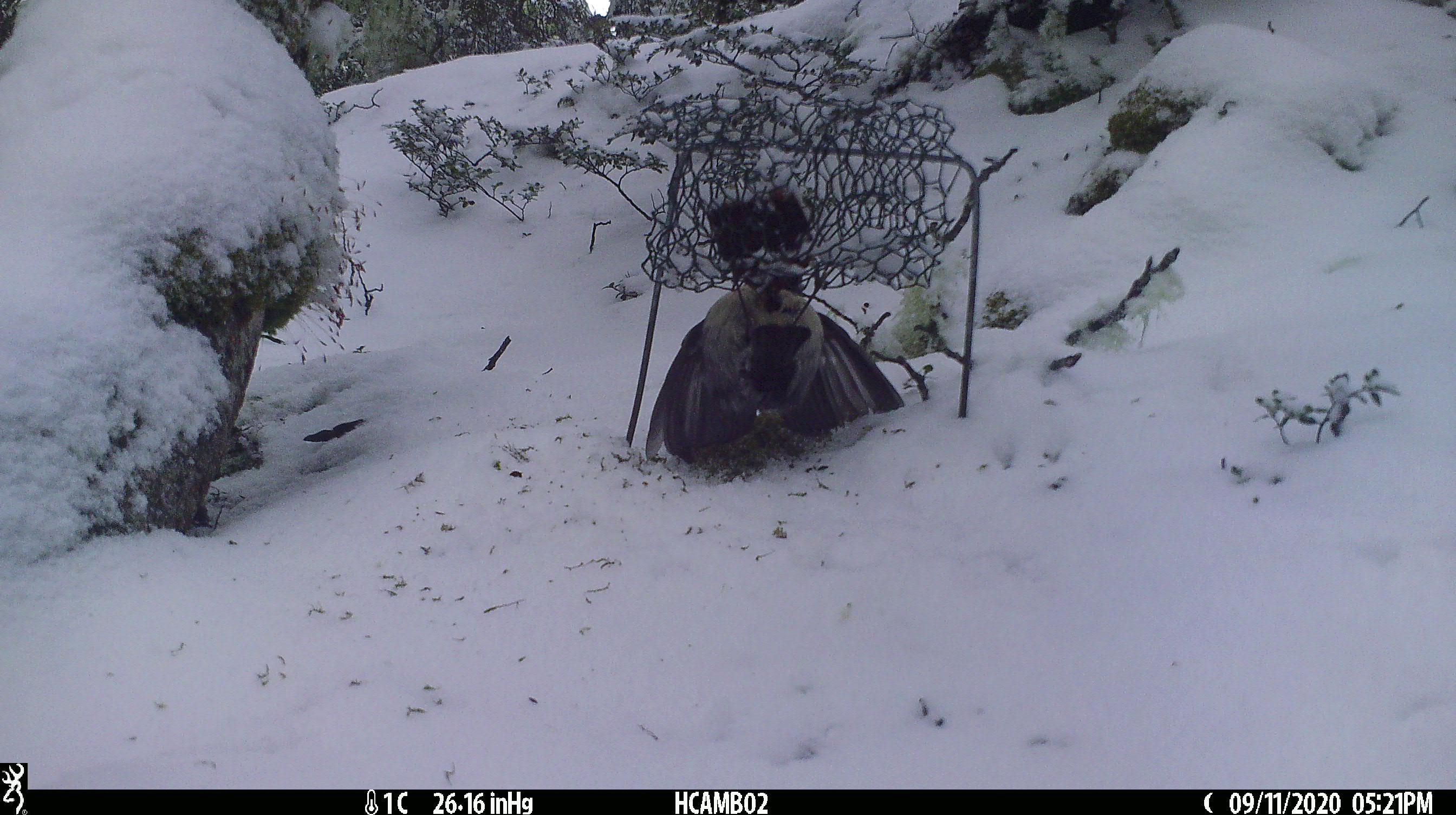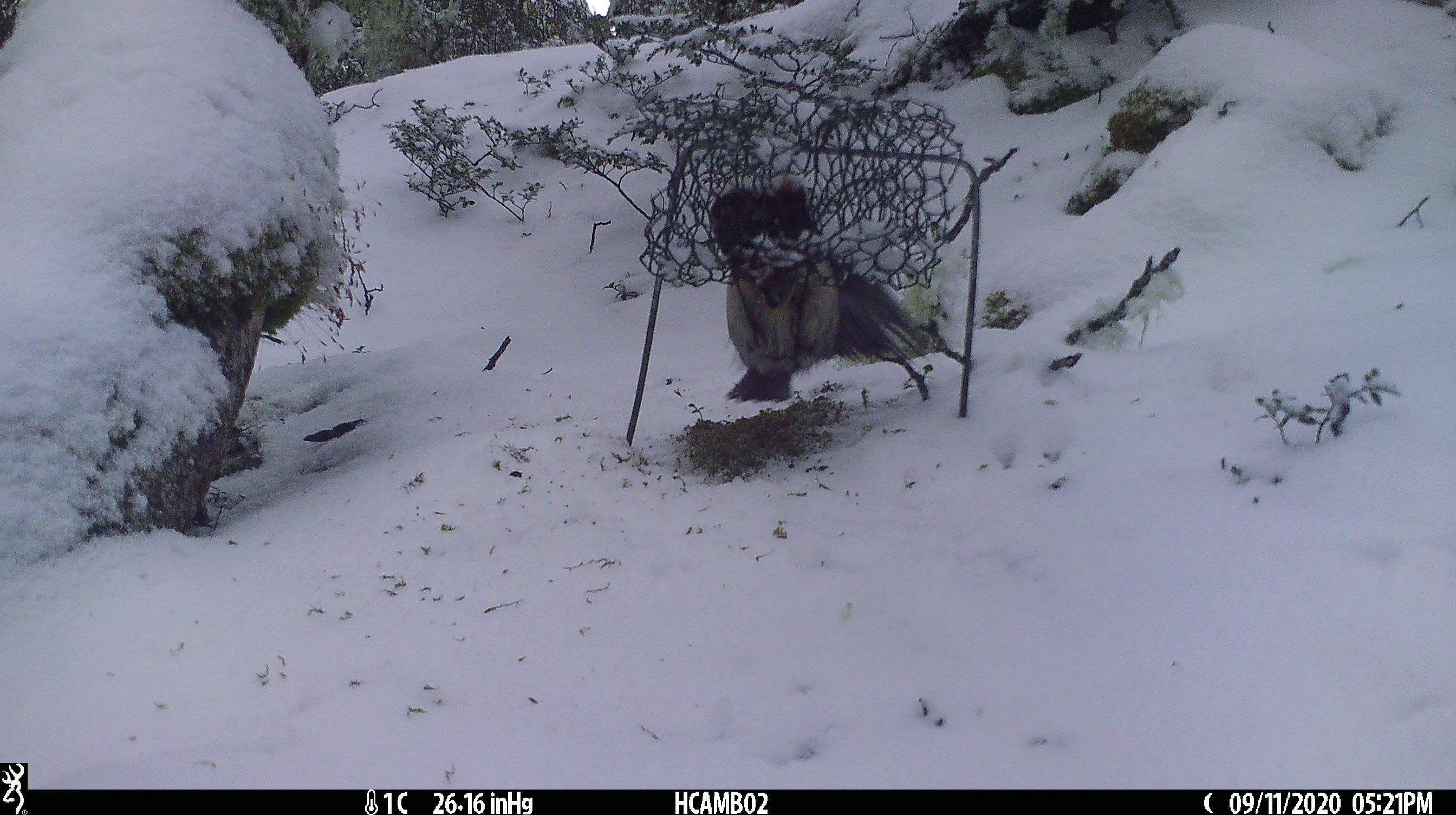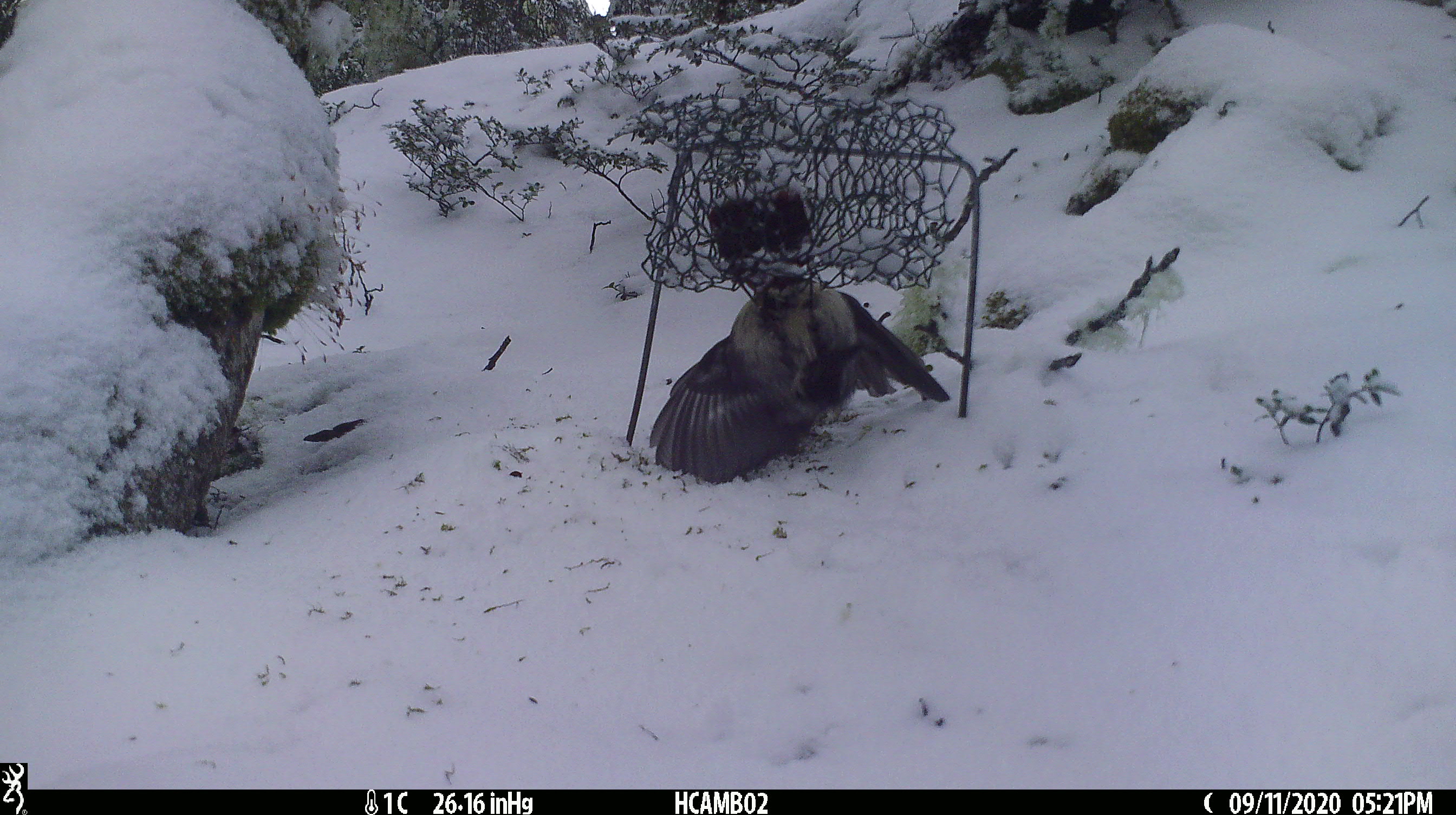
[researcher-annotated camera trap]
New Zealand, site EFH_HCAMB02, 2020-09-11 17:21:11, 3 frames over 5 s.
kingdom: Animalia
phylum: Chordata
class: Aves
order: Passeriformes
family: Petroicidae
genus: Petroica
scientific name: Petroica australis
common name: new zealand robin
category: robin